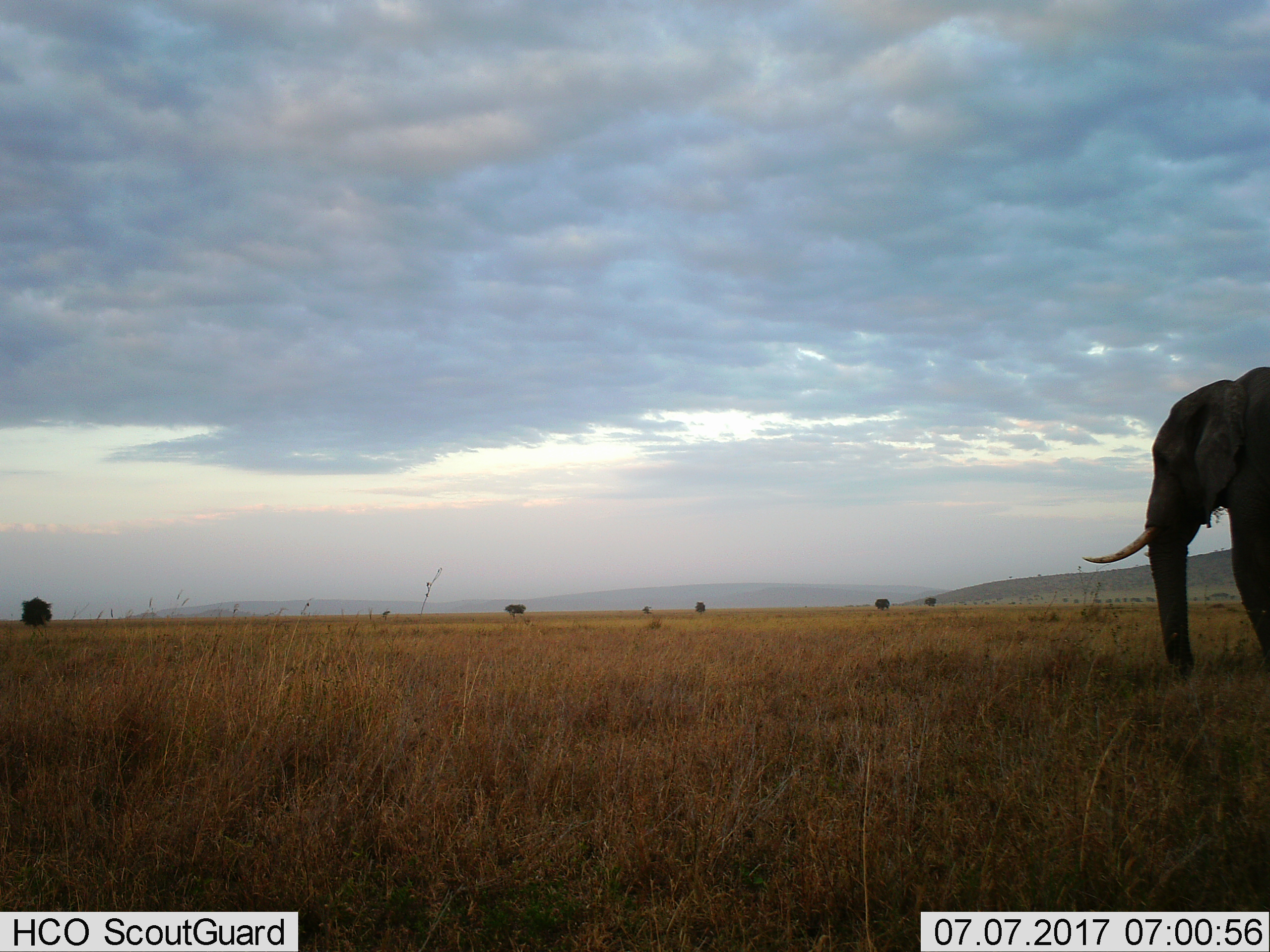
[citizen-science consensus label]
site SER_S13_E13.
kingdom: Animalia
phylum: Chordata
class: Mammalia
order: Proboscidea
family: Elephantidae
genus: Loxodonta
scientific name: Loxodonta africana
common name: african bush elephant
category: elephant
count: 1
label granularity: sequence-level